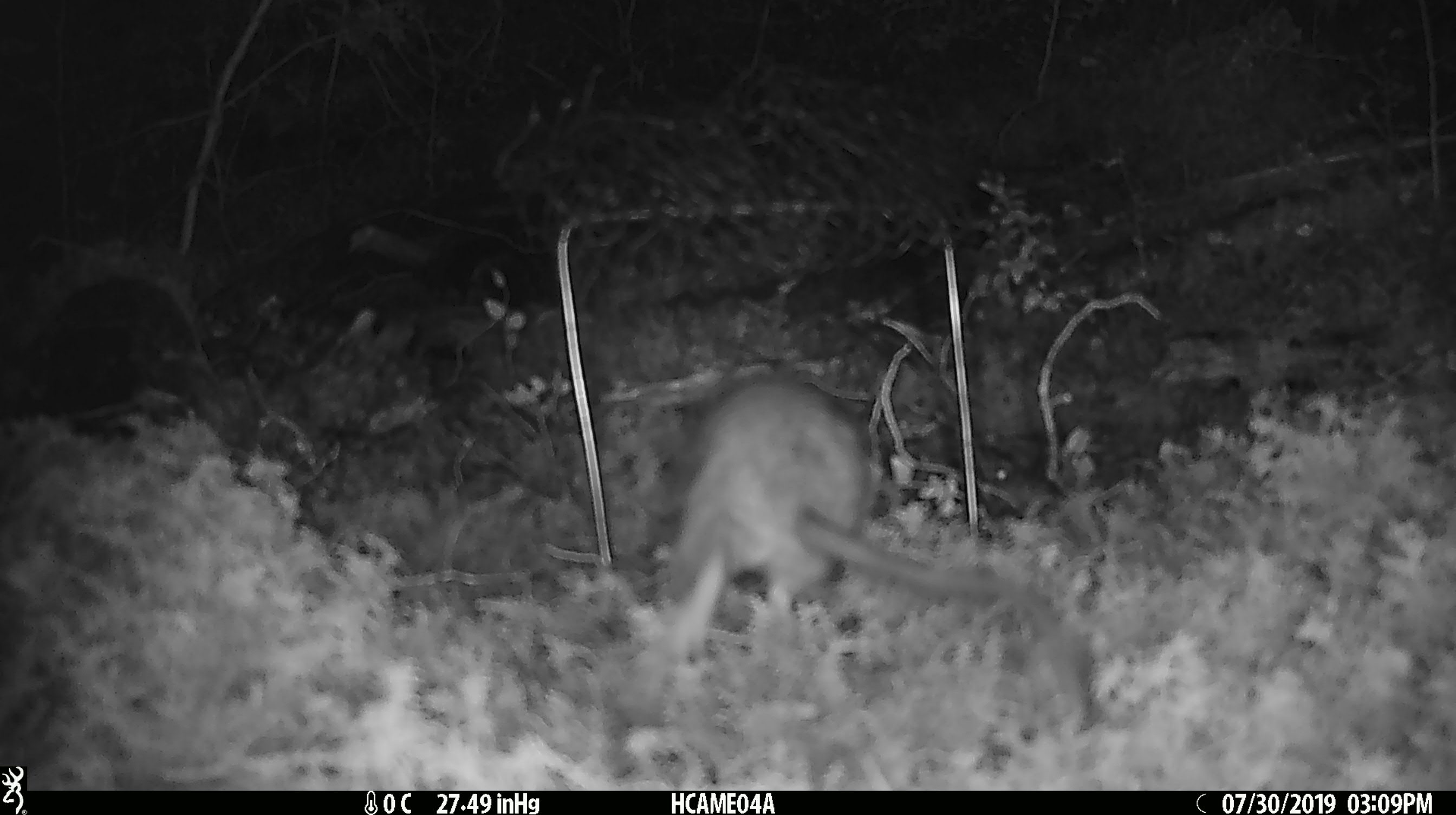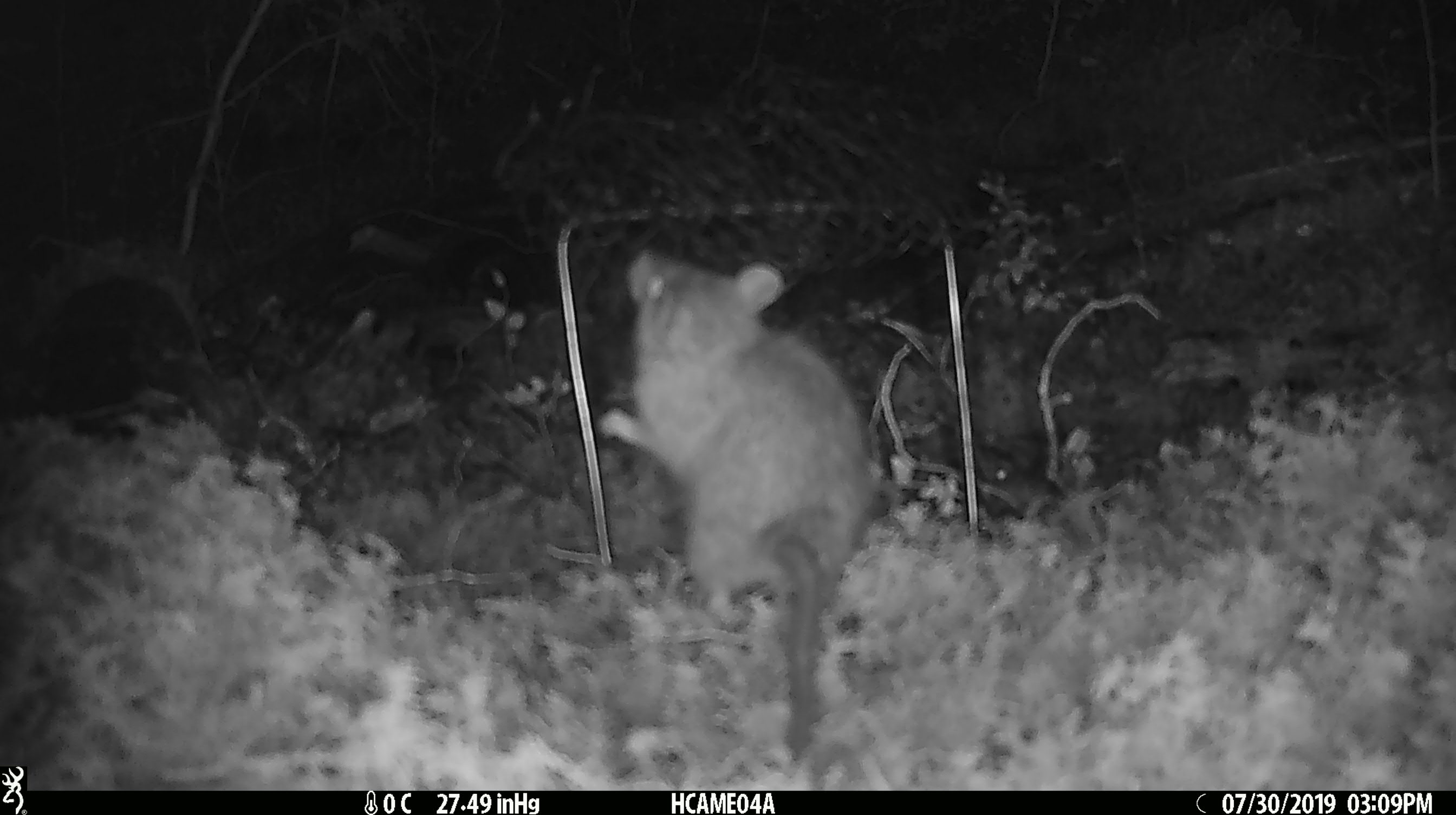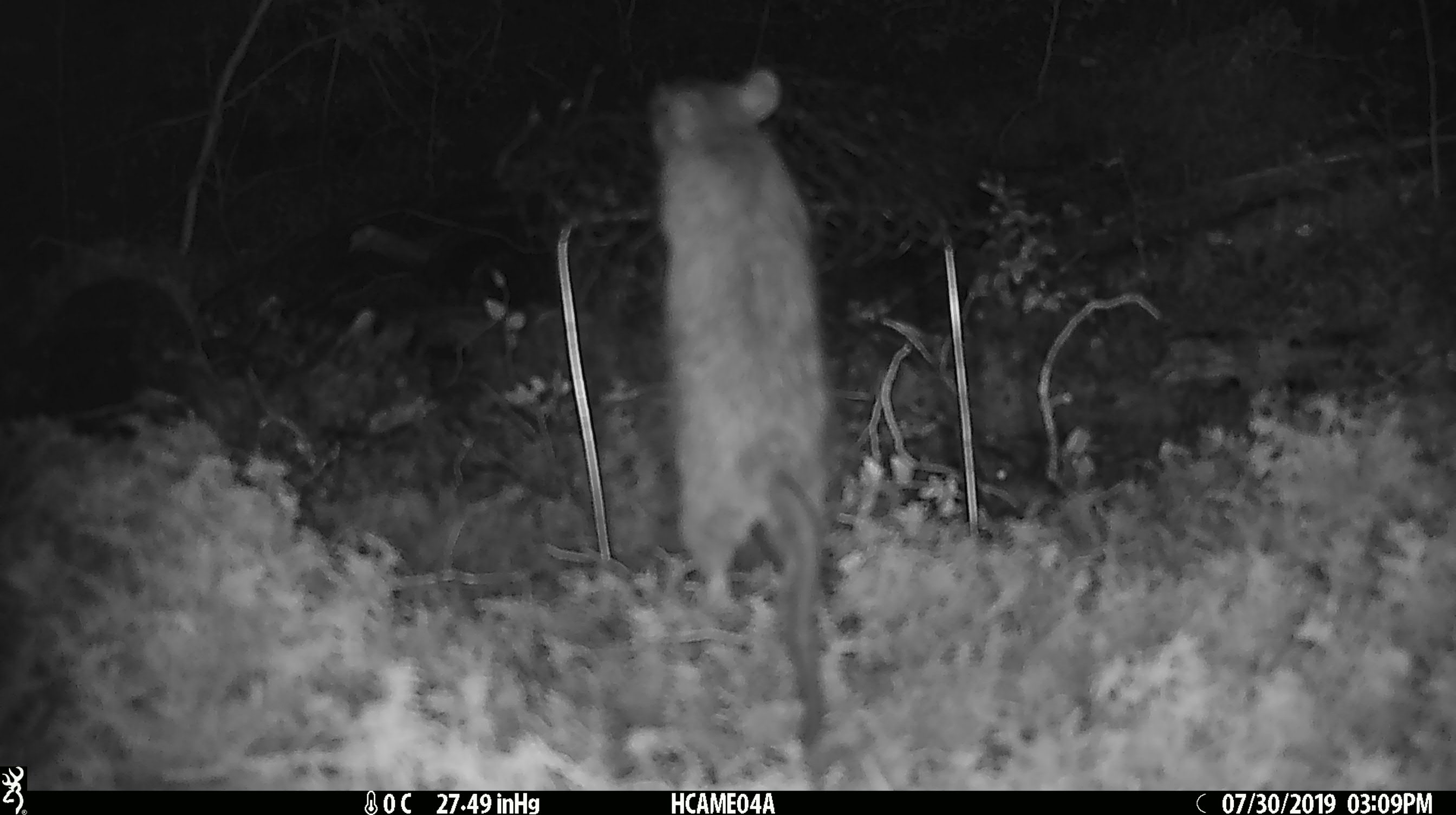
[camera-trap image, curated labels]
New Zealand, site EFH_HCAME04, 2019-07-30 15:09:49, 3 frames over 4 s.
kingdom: Animalia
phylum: Chordata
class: Mammalia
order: Rodentia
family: Muridae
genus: Rattus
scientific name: Rattus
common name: rat